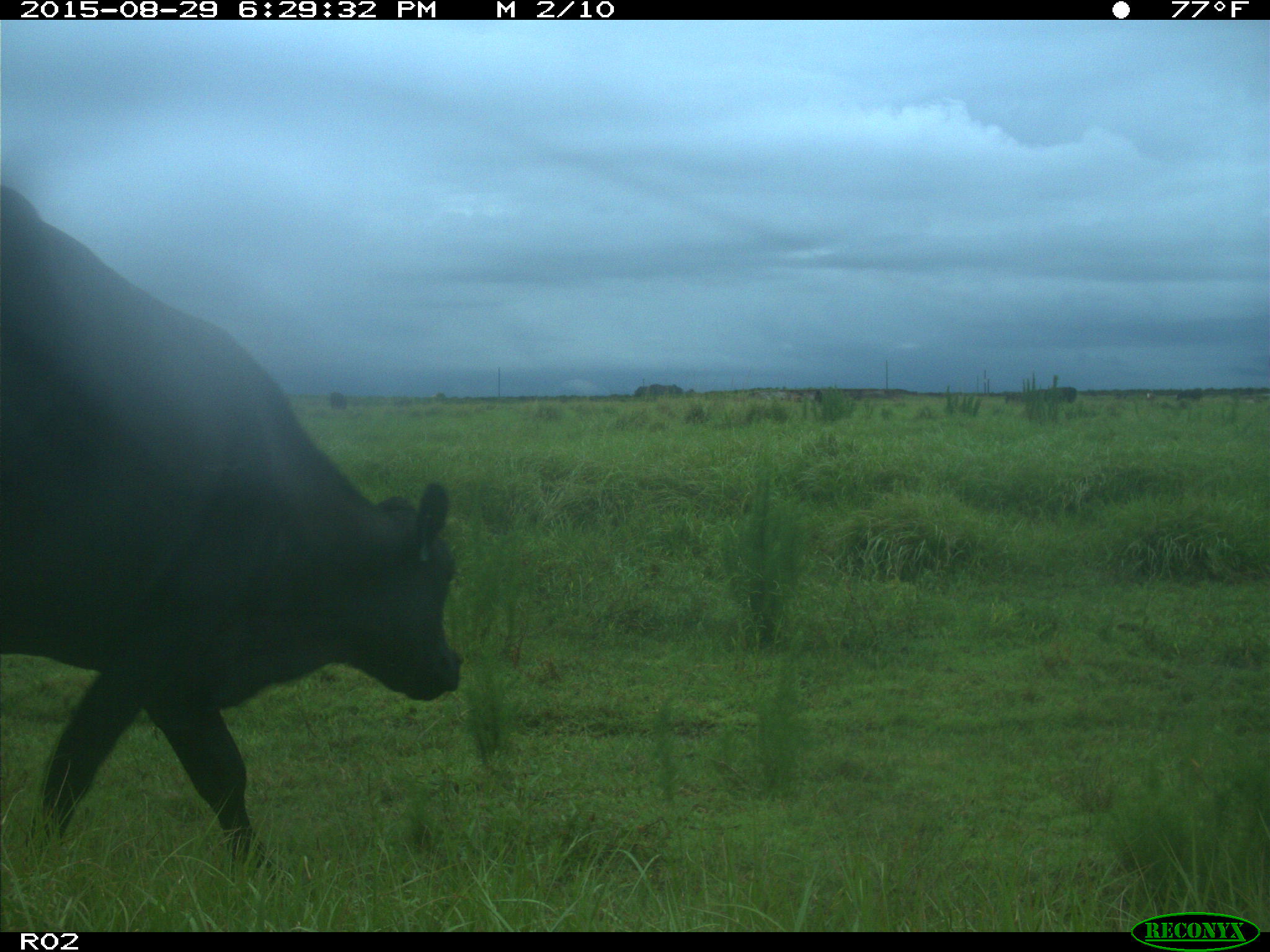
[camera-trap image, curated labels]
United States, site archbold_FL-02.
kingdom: Animalia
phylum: Chordata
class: Mammalia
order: Artiodactyla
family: Bovidae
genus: Bos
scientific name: Bos taurus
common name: domestic cow